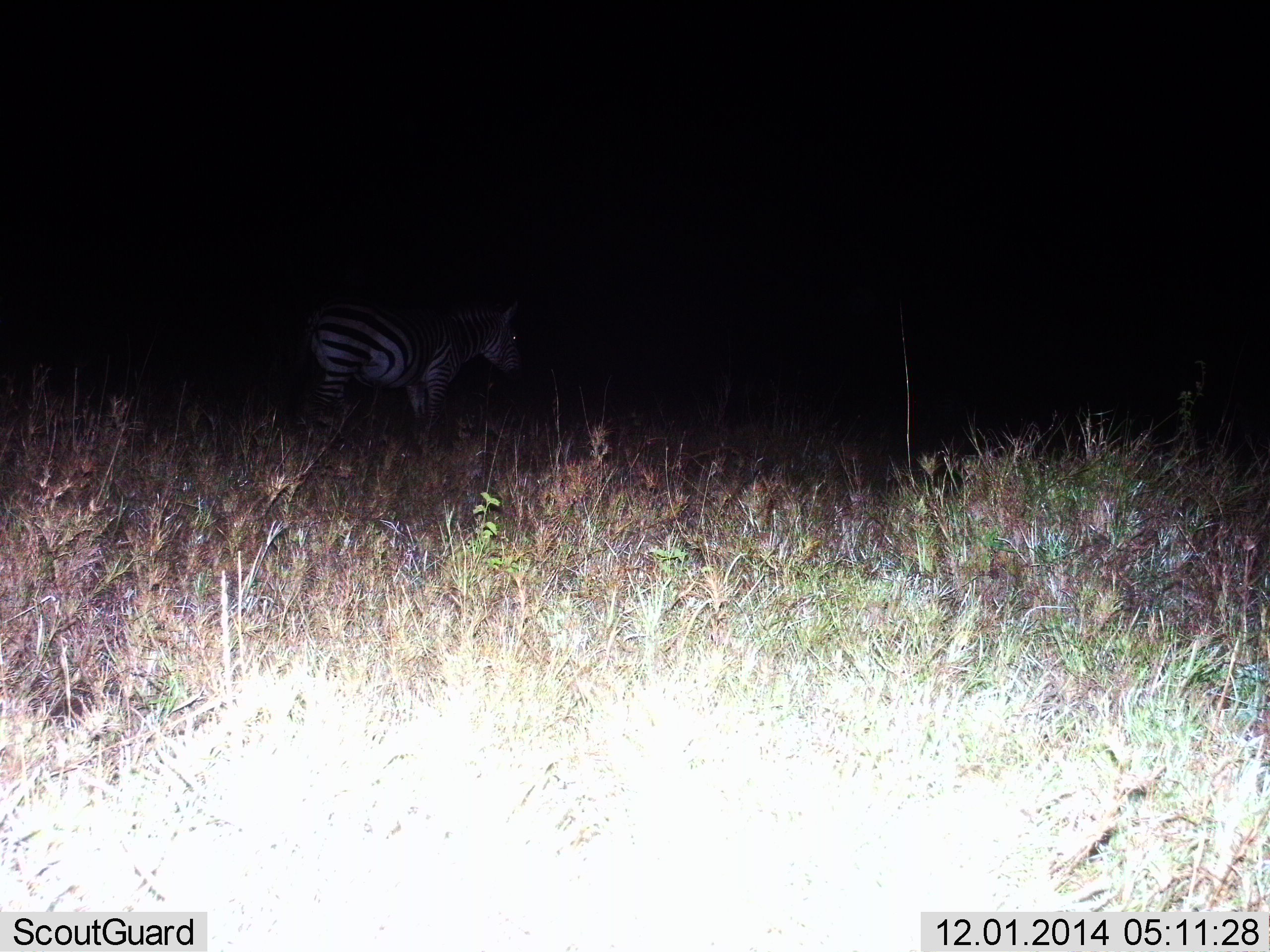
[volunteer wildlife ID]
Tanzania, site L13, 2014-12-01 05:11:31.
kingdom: Animalia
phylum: Chordata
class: Mammalia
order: Perissodactyla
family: Equidae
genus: Equus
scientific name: Equus quagga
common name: plains zebra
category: zebra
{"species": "zebra (plains zebra) (Equus quagga)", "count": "1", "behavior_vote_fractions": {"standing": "90%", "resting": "0%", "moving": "10%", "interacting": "0%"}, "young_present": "0%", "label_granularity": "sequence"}